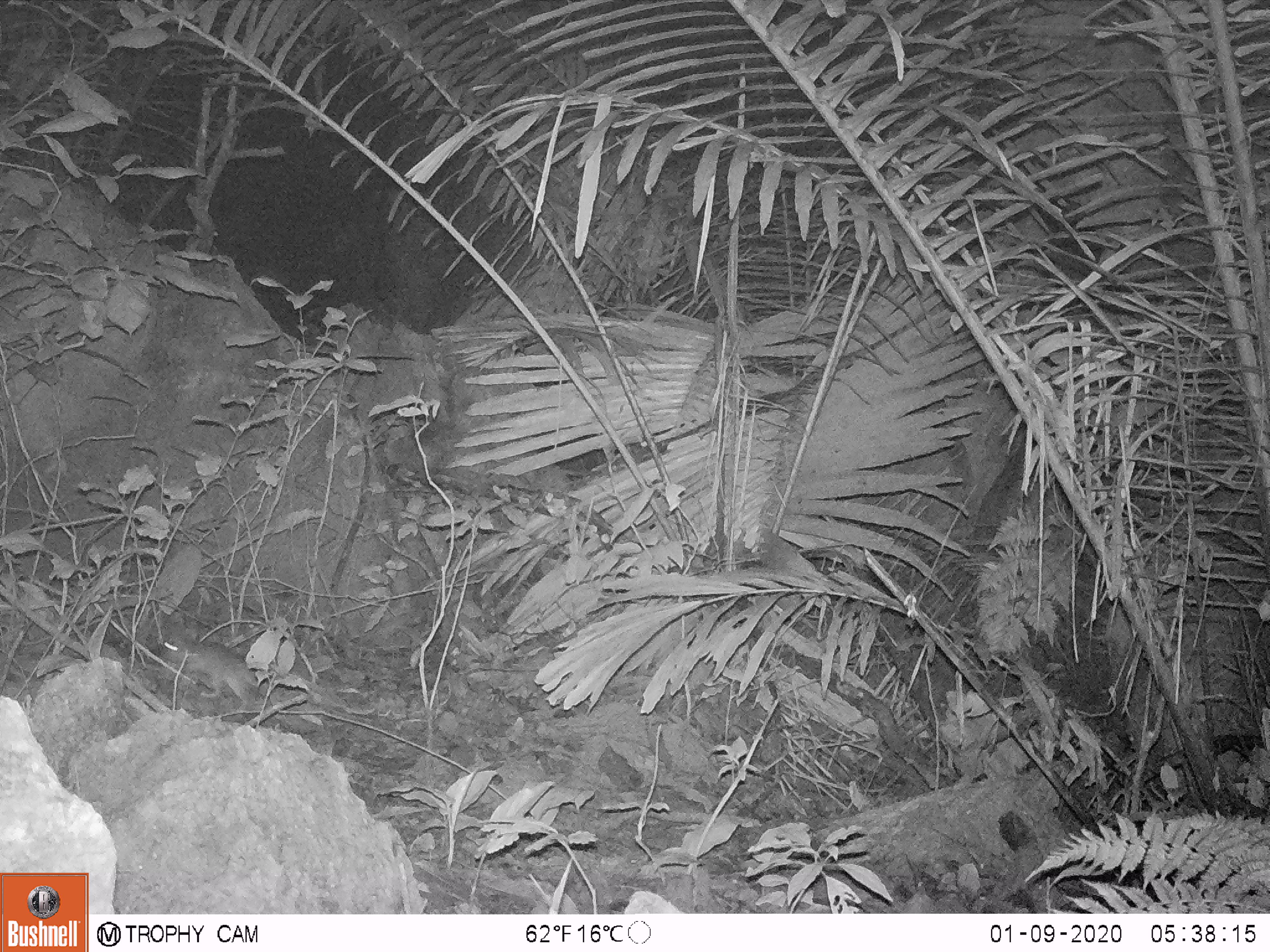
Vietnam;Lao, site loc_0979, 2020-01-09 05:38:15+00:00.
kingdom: Animalia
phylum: Chordata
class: Mammalia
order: Rodentia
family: Muridae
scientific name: Muridae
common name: old-world mice and rats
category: unidentified murid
Unidentified murid (old-world mice and rats) (Muridae). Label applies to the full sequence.